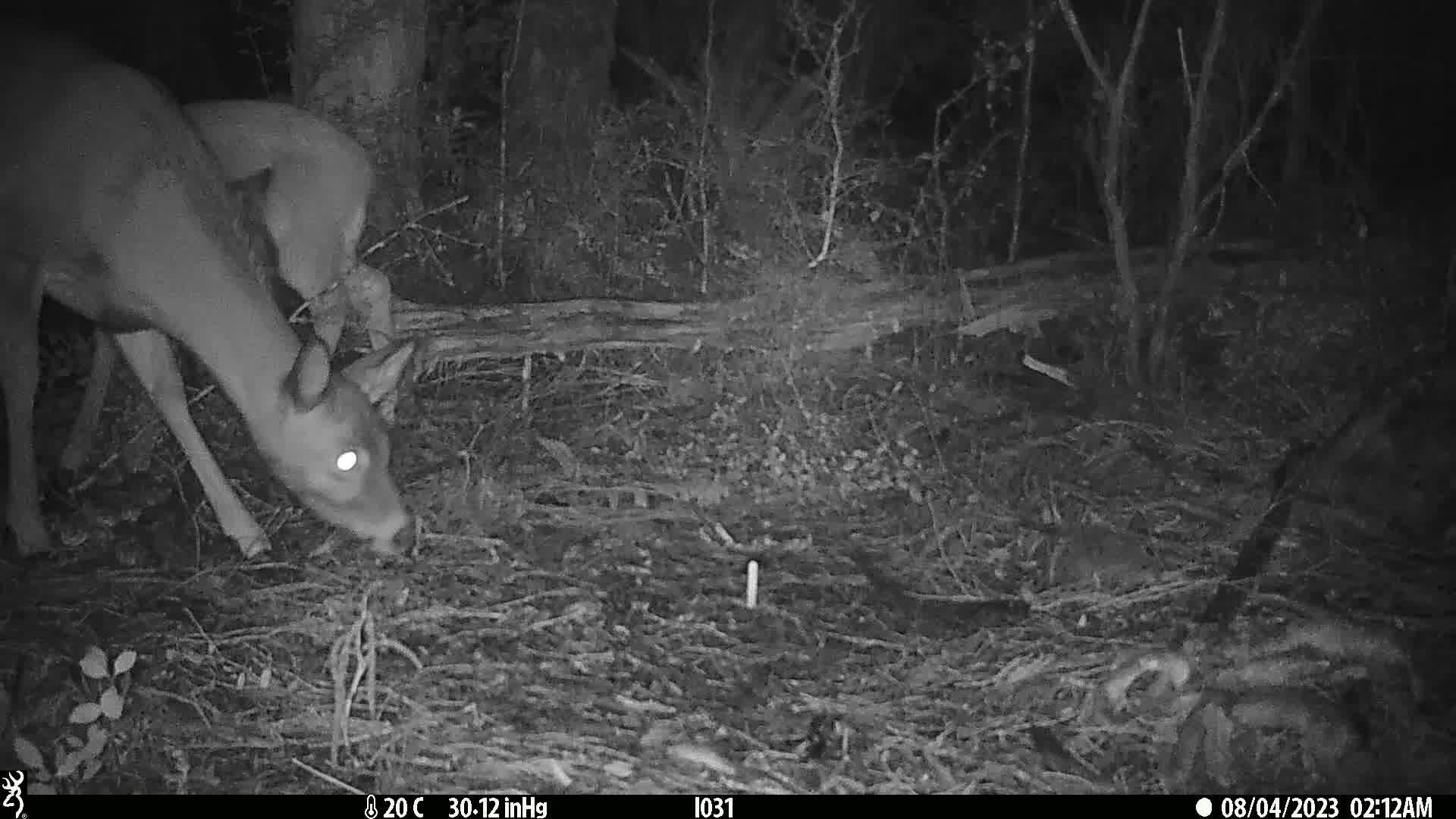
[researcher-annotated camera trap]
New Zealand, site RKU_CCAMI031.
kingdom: Animalia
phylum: Chordata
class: Mammalia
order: Artiodactyla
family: Cervidae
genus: Odocoileus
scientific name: Odocoileus virginianus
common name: white-tailed deer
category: white tailed deer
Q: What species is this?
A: White tailed deer (white-tailed deer) (Odocoileus virginianus).